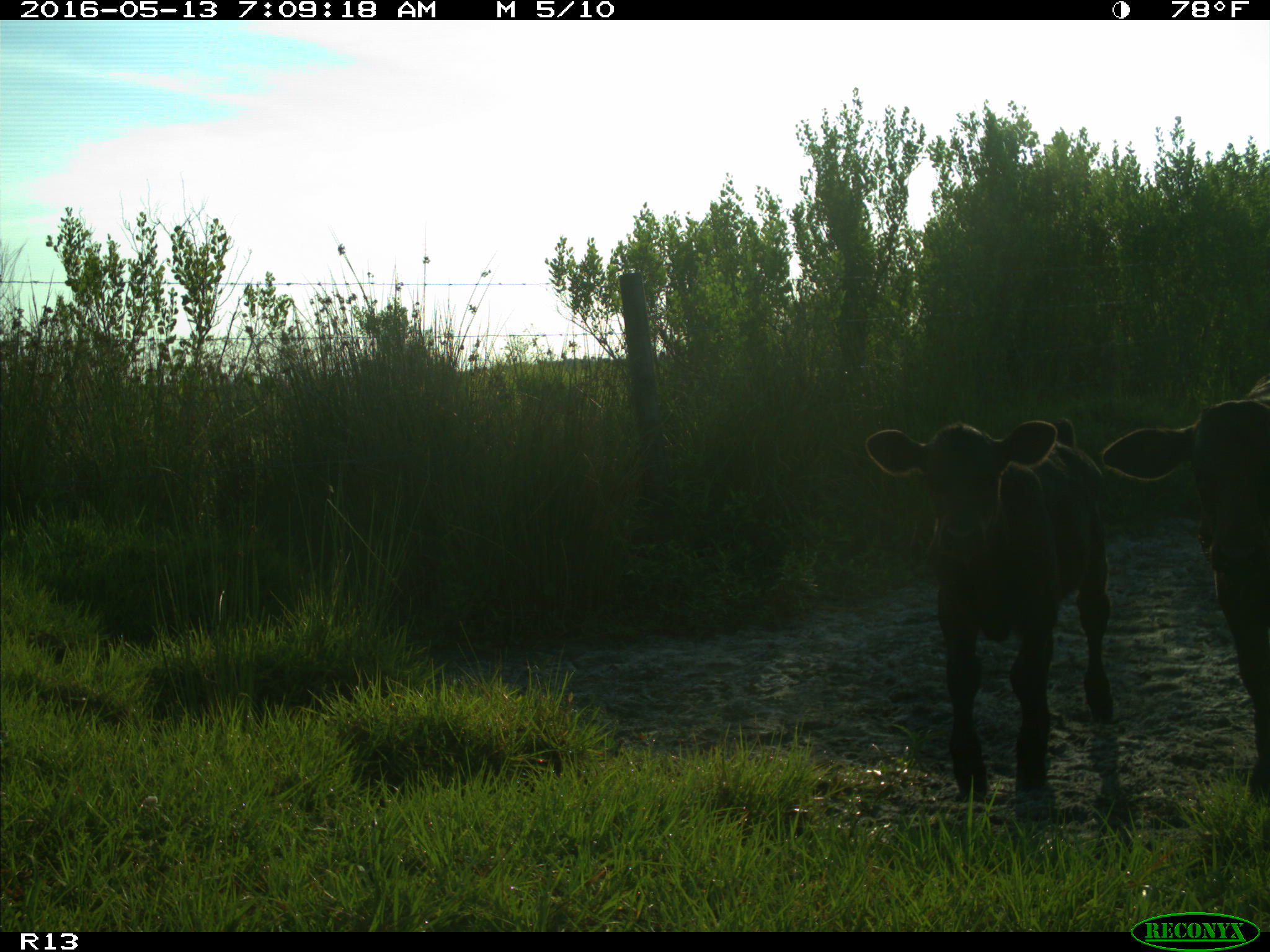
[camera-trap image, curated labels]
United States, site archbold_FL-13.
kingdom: Animalia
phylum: Chordata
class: Mammalia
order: Artiodactyla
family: Bovidae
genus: Bos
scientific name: Bos taurus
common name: domestic cow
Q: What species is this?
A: Bos taurus (domestic cow).